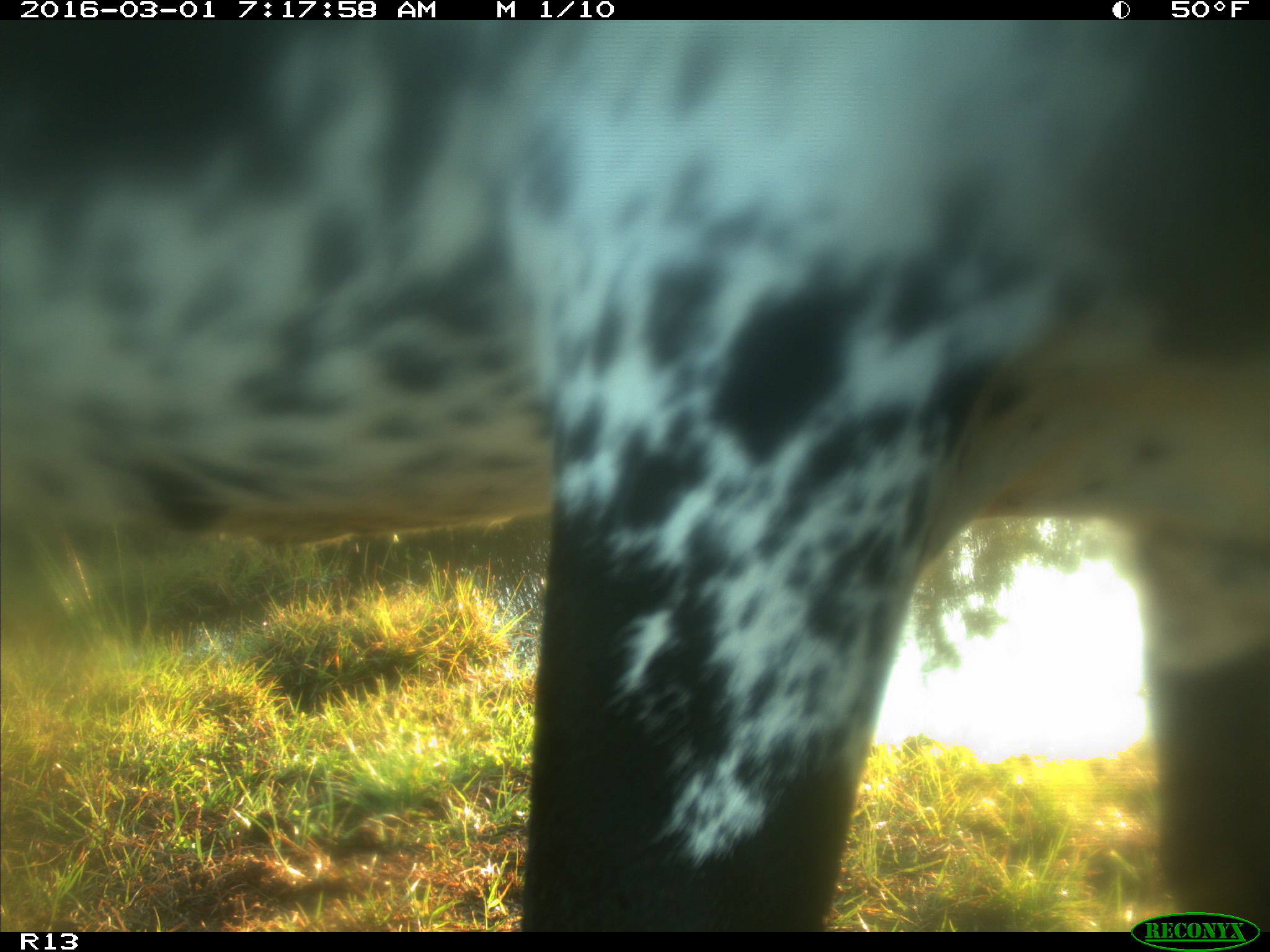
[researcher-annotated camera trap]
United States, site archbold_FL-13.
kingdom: Animalia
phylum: Chordata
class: Mammalia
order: Artiodactyla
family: Bovidae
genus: Bos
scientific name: Bos taurus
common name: domestic cow